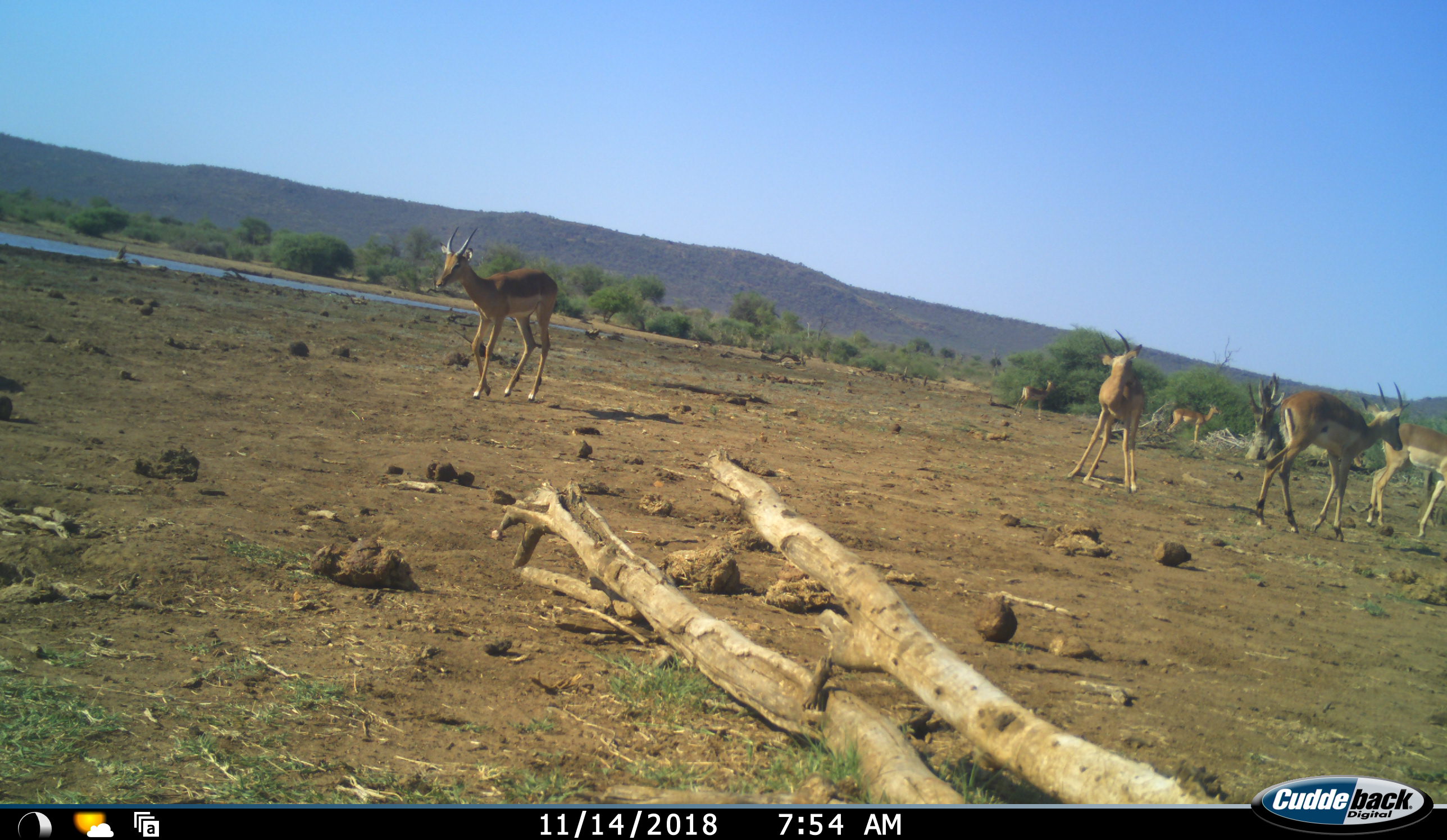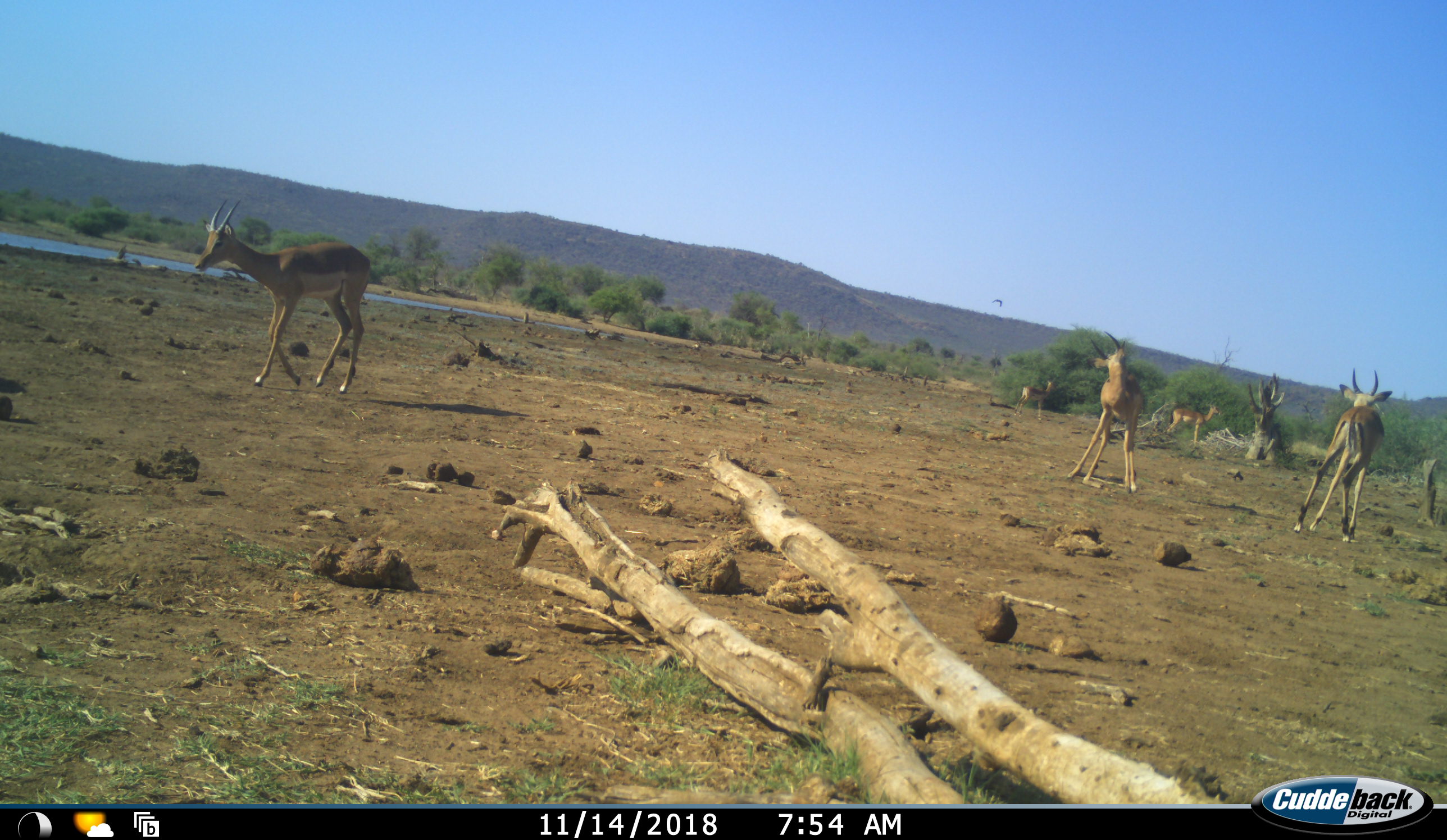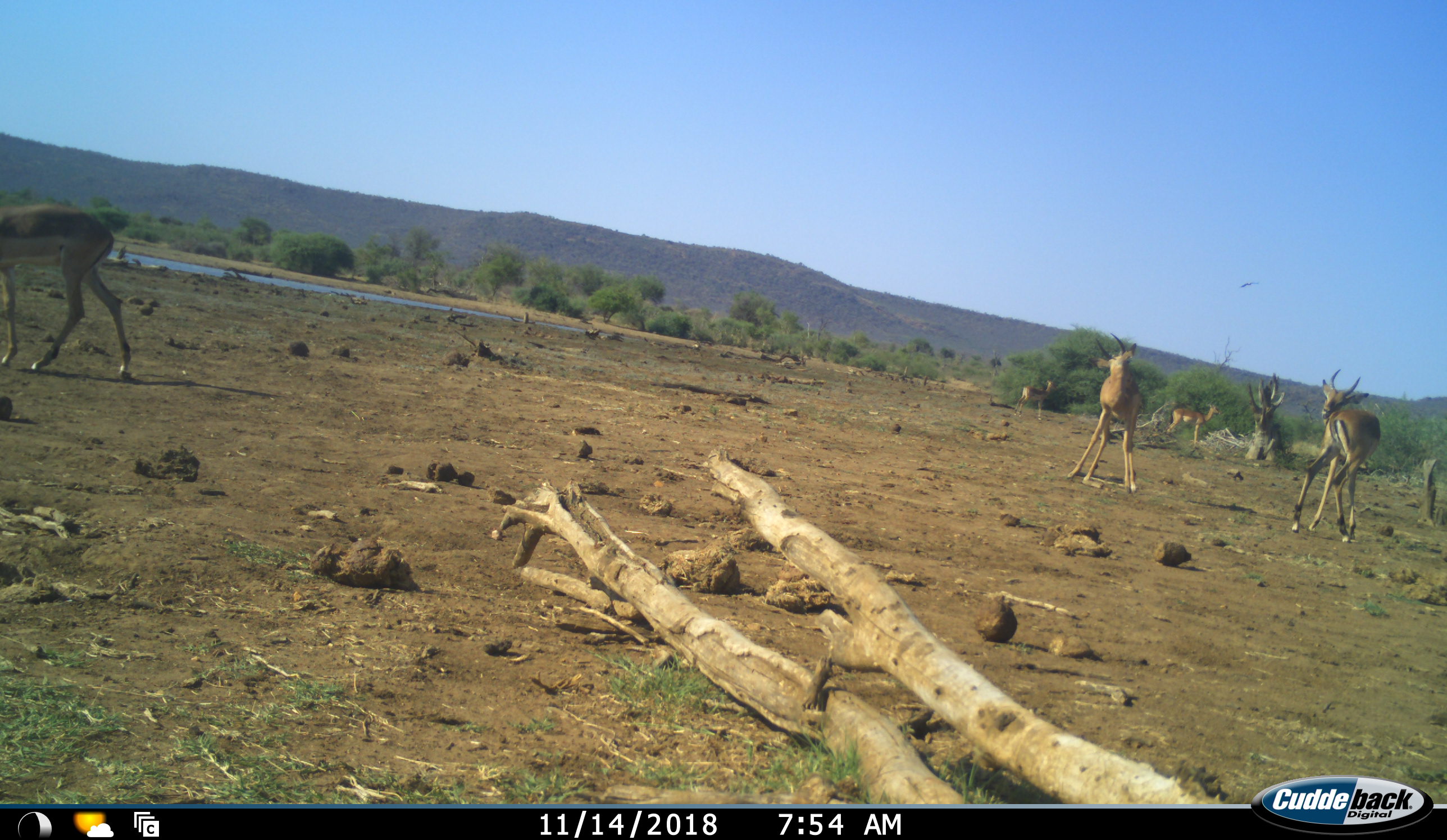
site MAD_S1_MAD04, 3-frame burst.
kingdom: Animalia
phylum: Chordata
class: Mammalia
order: Artiodactyla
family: Bovidae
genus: Aepyceros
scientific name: Aepyceros melampus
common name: impala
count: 6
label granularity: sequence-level